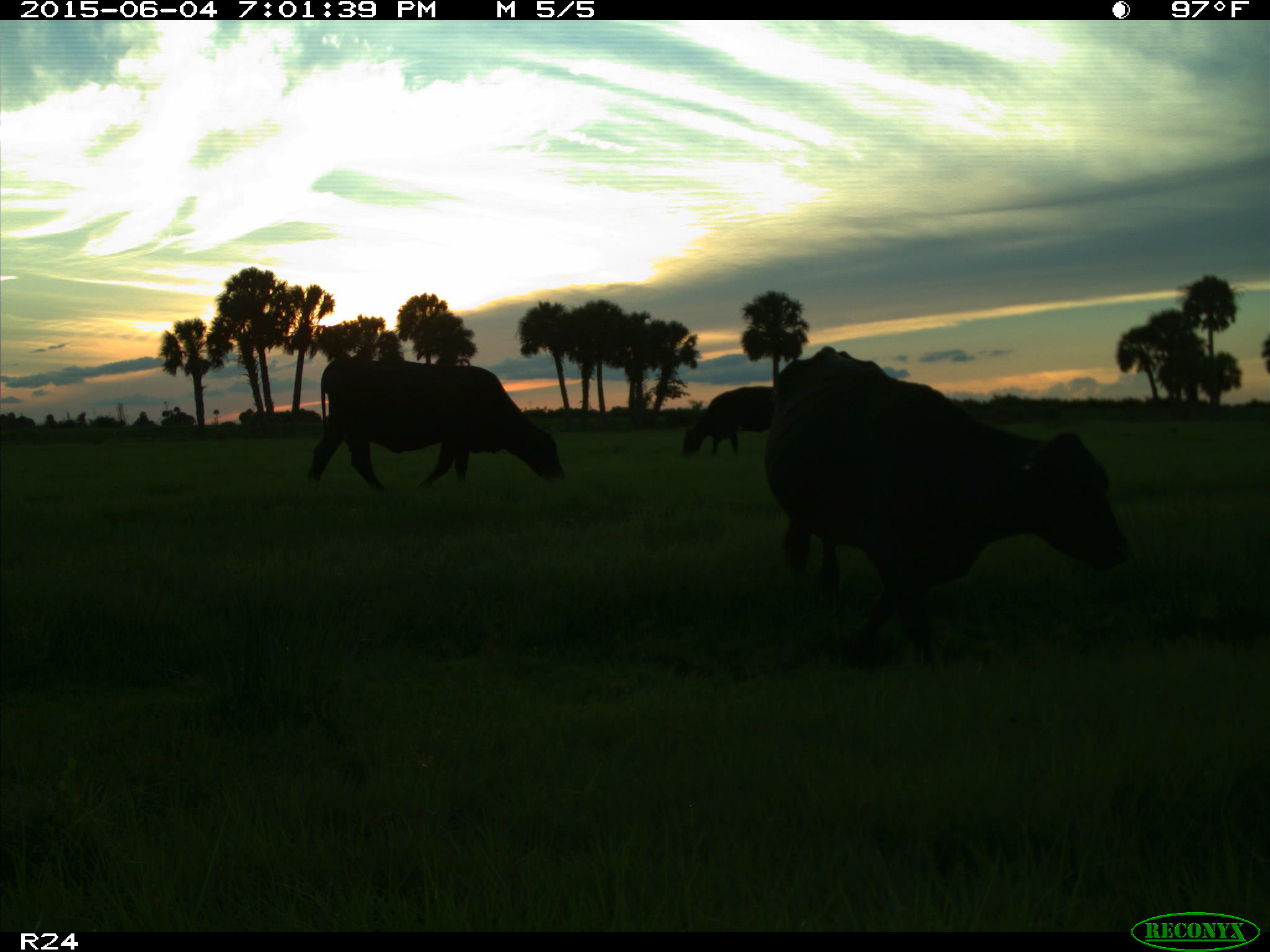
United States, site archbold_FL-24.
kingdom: Animalia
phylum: Chordata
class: Mammalia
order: Artiodactyla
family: Bovidae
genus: Bos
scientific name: Bos taurus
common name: domestic cow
Bos taurus (domestic cow).